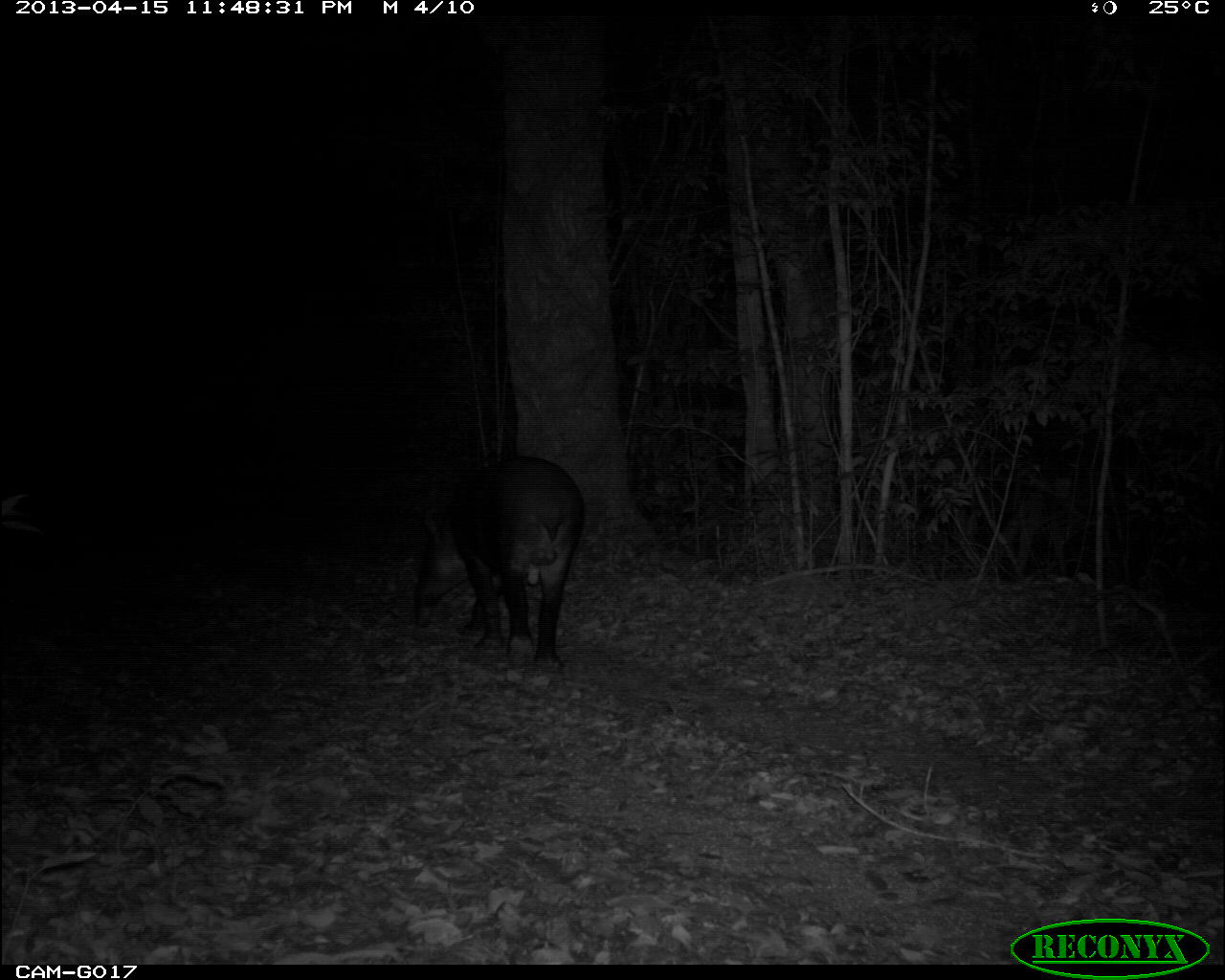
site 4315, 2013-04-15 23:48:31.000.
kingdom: Animalia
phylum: Chordata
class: Mammalia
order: Perissodactyla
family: Tapiridae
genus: Tapirus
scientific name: Tapirus bairdii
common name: baird's tapir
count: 1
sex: male